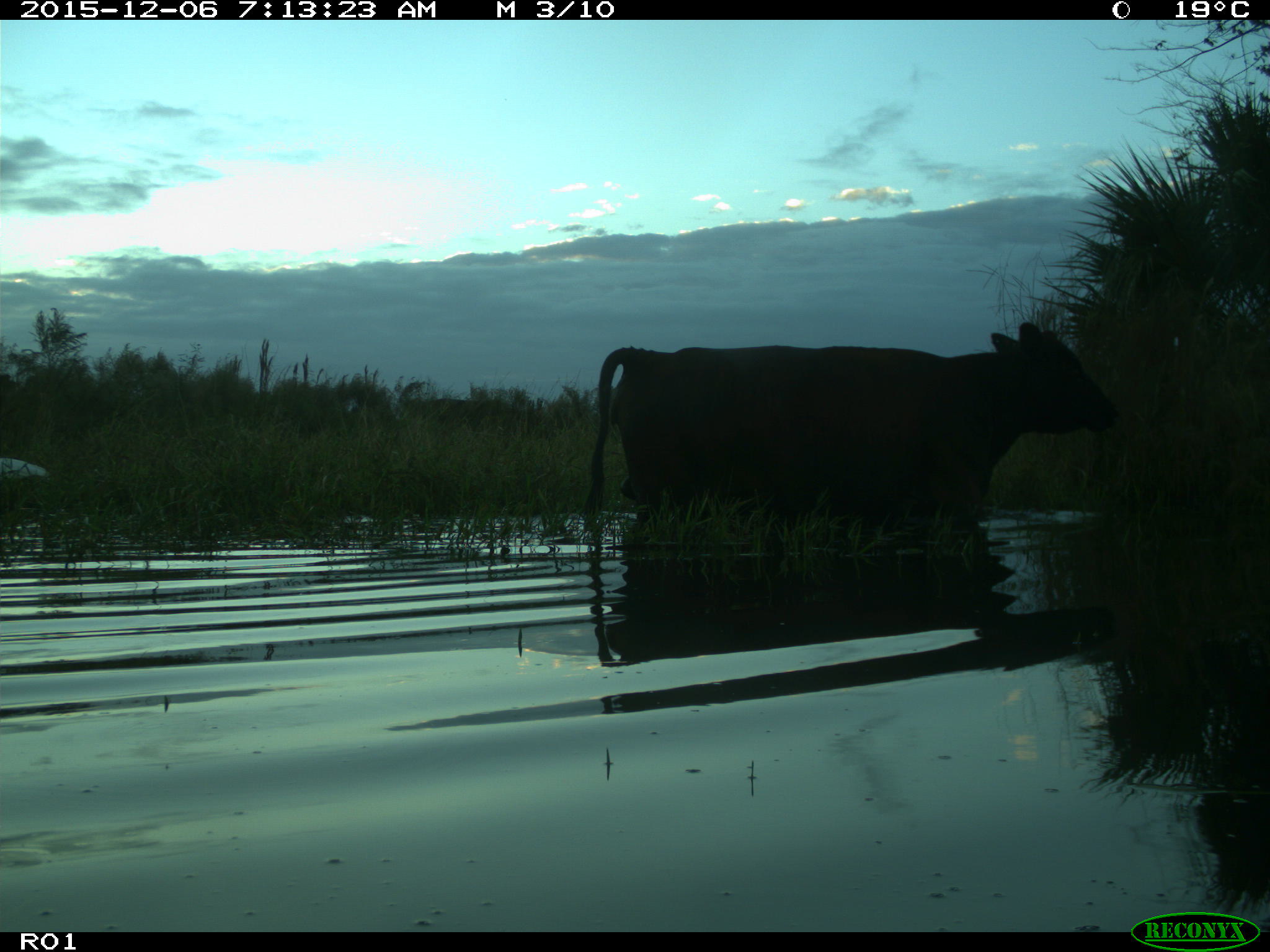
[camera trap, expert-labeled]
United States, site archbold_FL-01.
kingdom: Animalia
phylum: Chordata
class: Mammalia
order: Artiodactyla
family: Bovidae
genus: Bos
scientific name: Bos taurus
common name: domestic cow